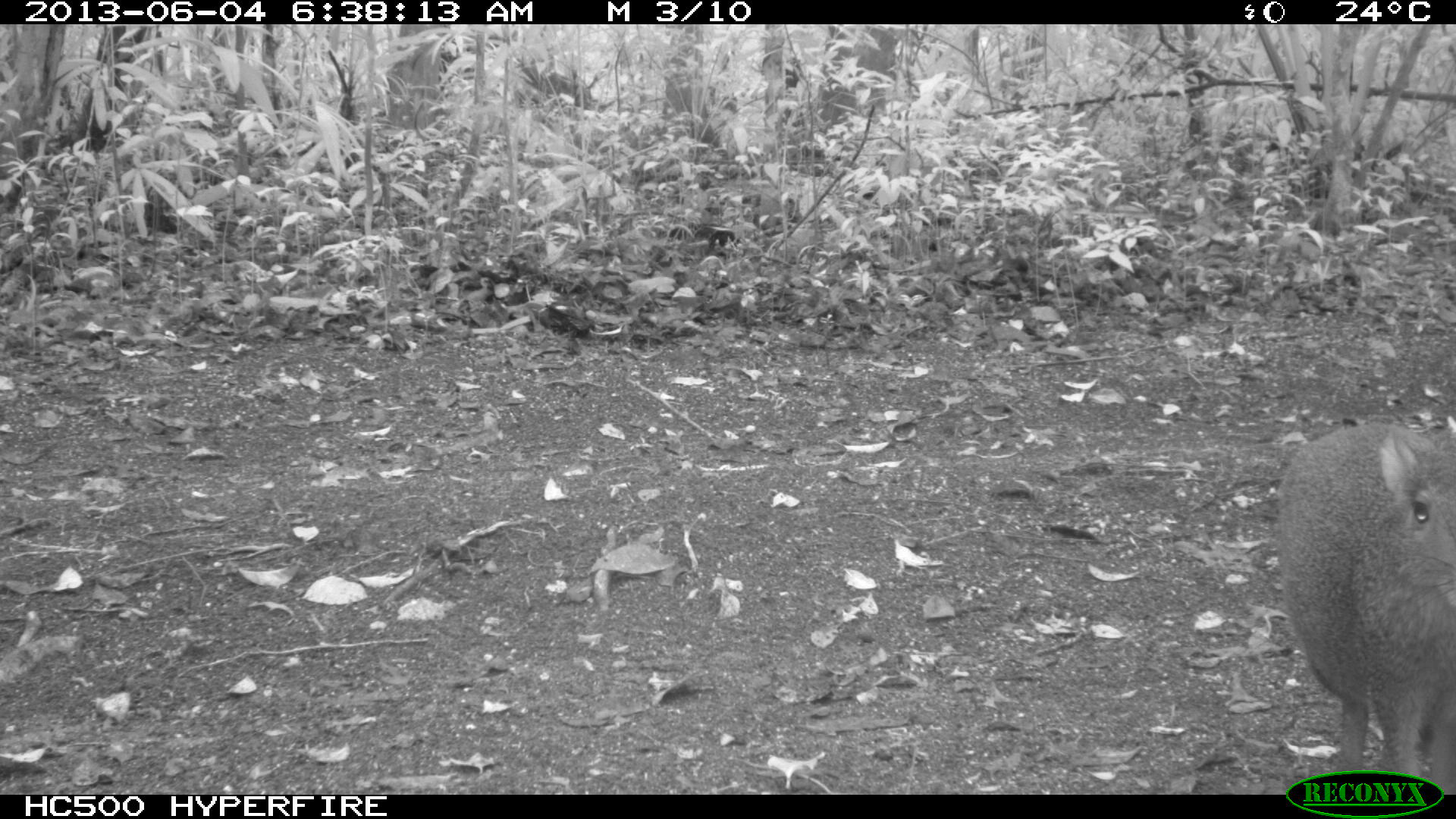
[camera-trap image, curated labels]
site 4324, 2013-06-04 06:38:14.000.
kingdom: Animalia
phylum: Chordata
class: Mammalia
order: Rodentia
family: Dasyproctidae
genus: Dasyprocta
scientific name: Dasyprocta punctata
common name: central american agouti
Dasyprocta punctata (central american agouti), count 1.